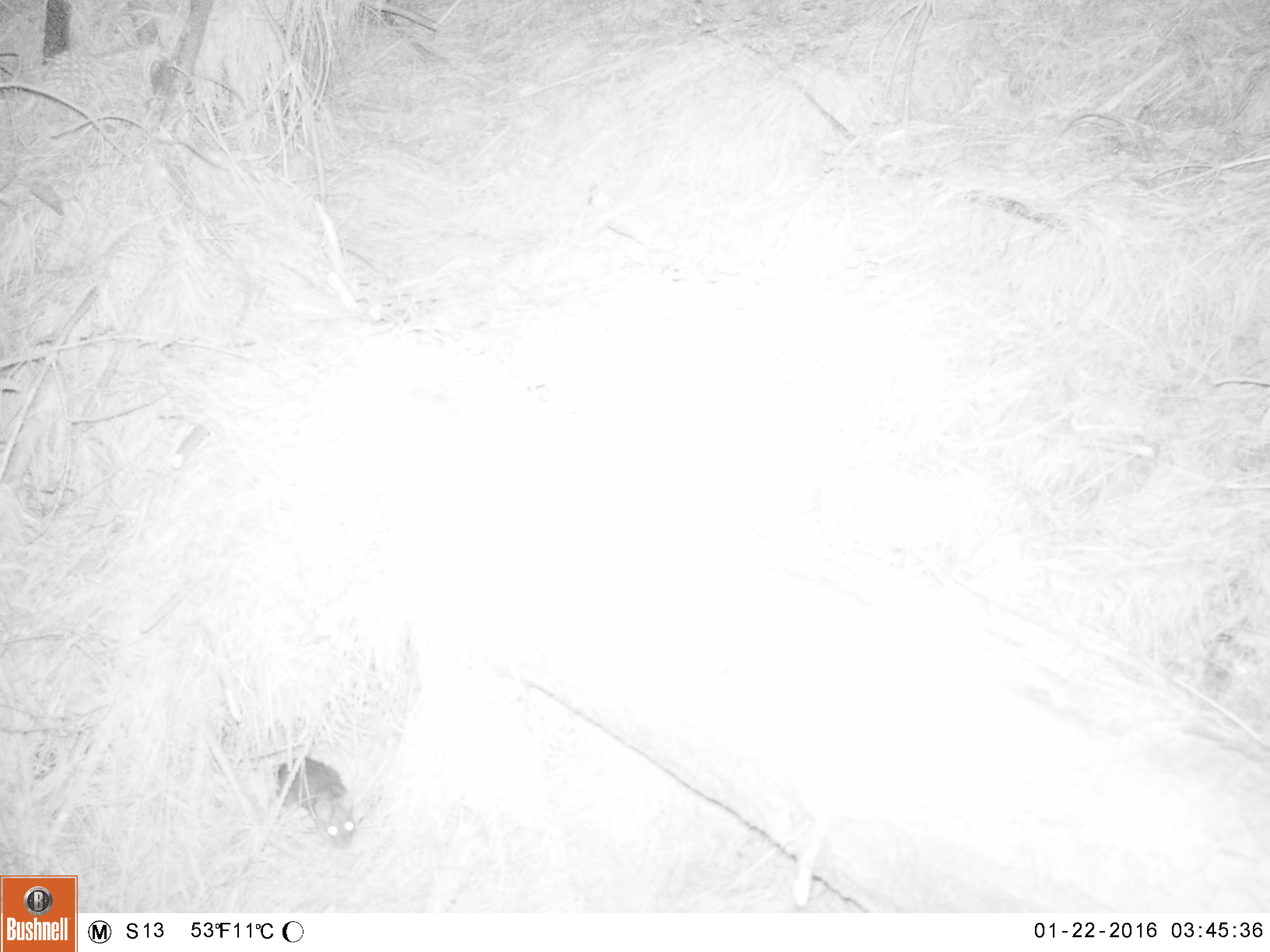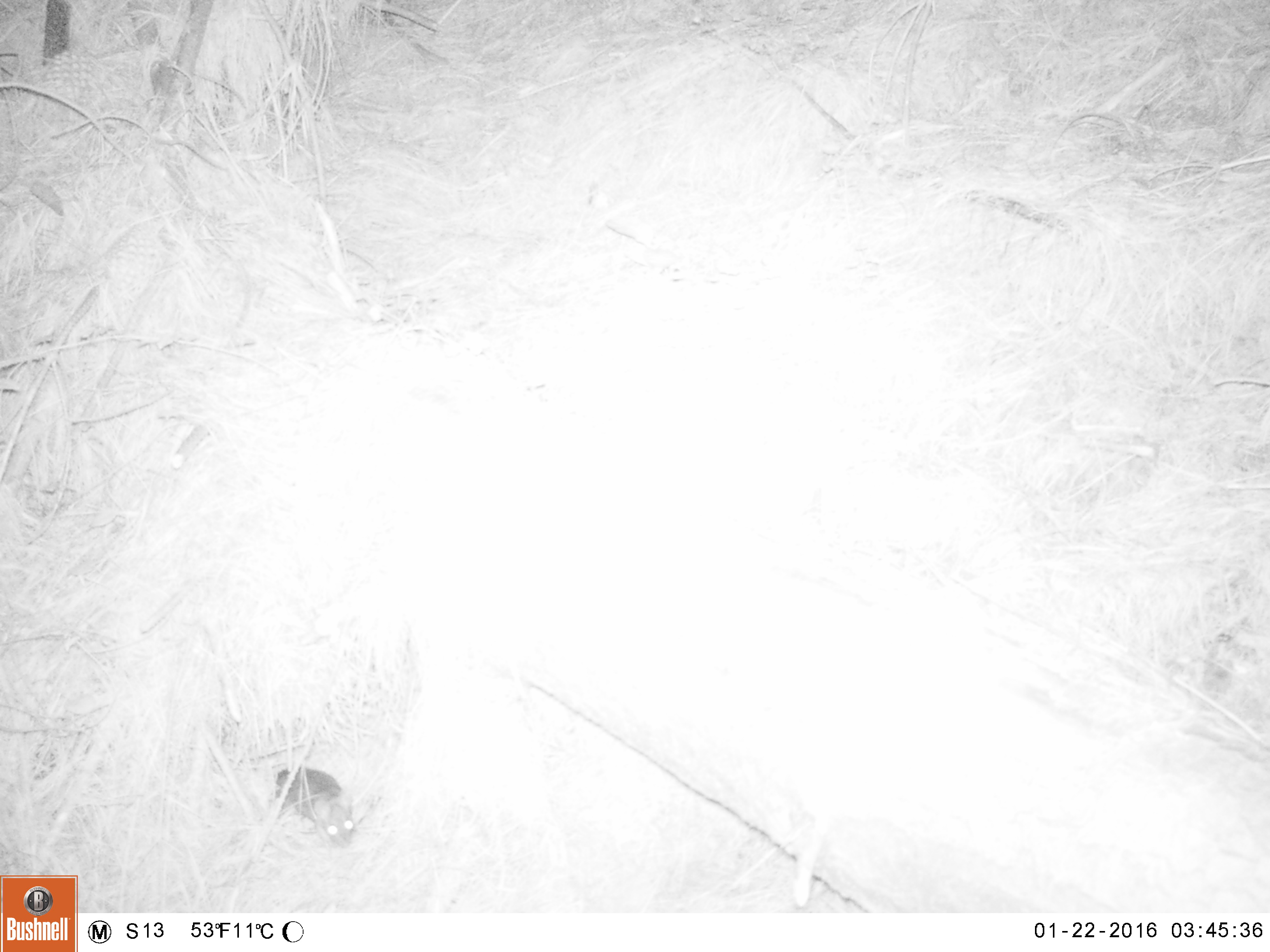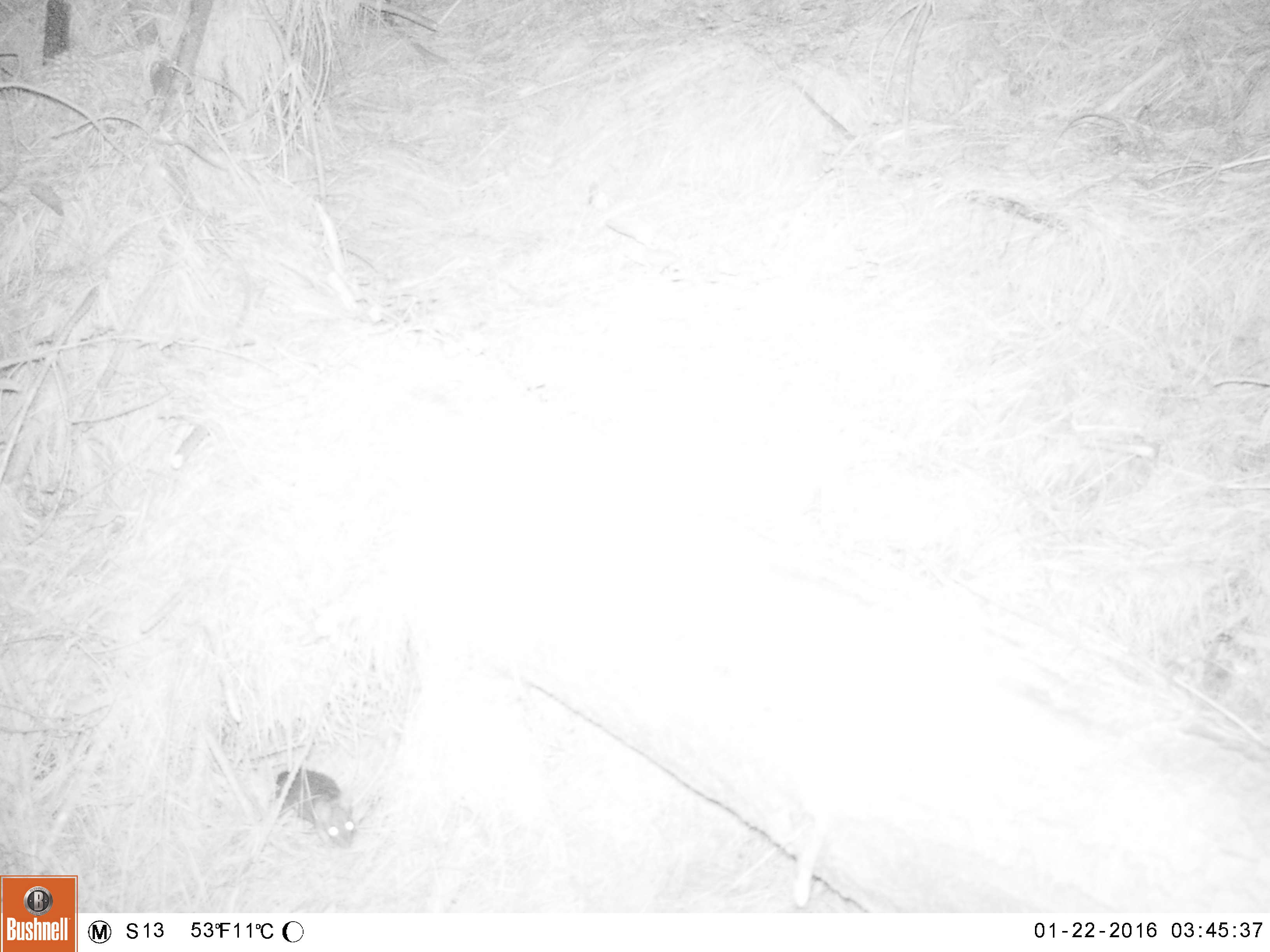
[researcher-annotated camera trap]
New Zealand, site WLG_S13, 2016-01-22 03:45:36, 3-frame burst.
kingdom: Animalia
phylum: Chordata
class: Mammalia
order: Rodentia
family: Muridae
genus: Rattus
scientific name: Rattus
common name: rat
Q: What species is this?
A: Rat (Rattus).